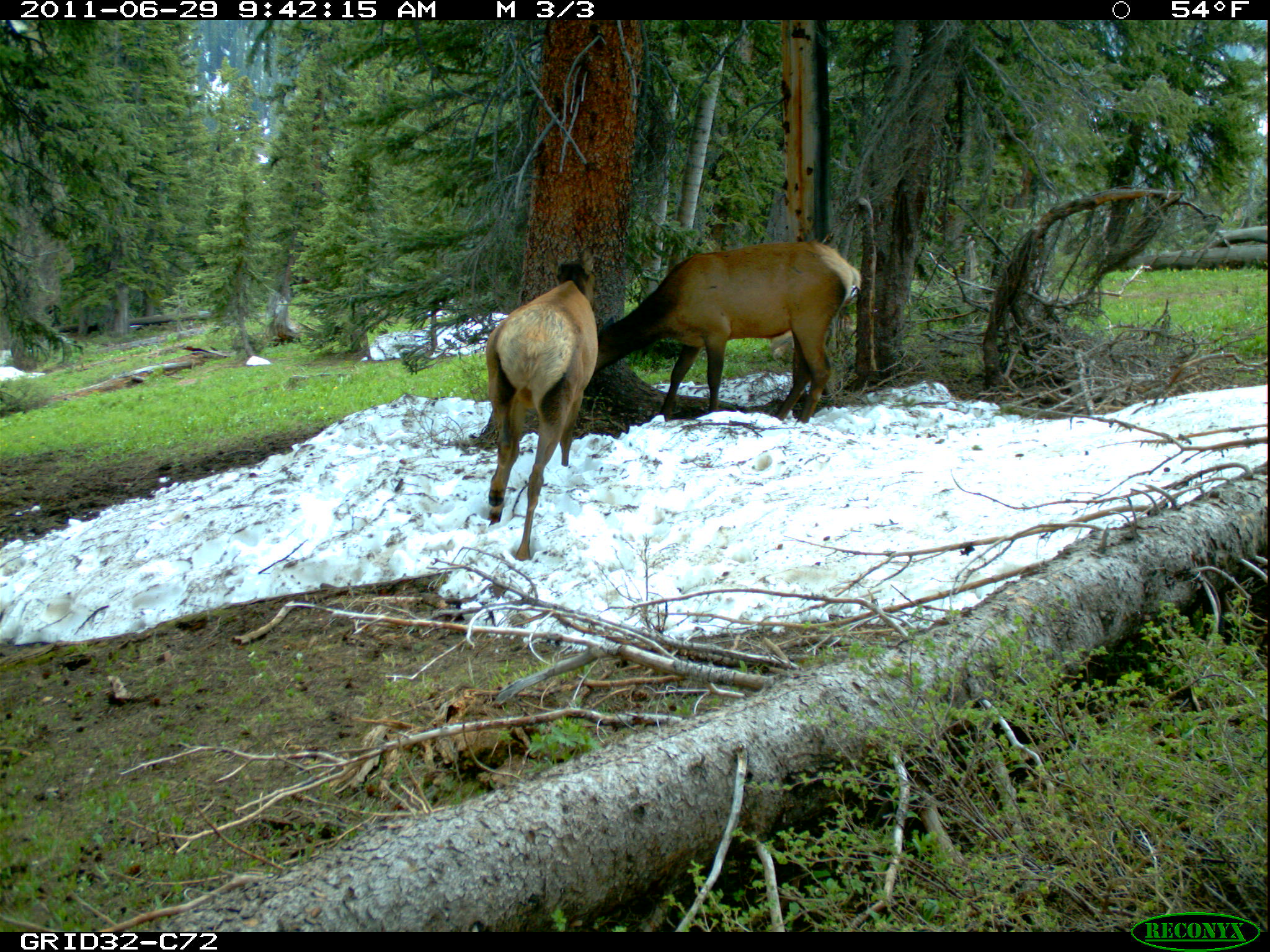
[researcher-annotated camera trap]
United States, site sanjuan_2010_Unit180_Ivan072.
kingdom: Animalia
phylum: Chordata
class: Mammalia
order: Artiodactyla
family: Cervidae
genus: Cervus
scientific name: Cervus elaphus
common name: red deer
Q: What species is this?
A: Cervus elaphus (red deer).